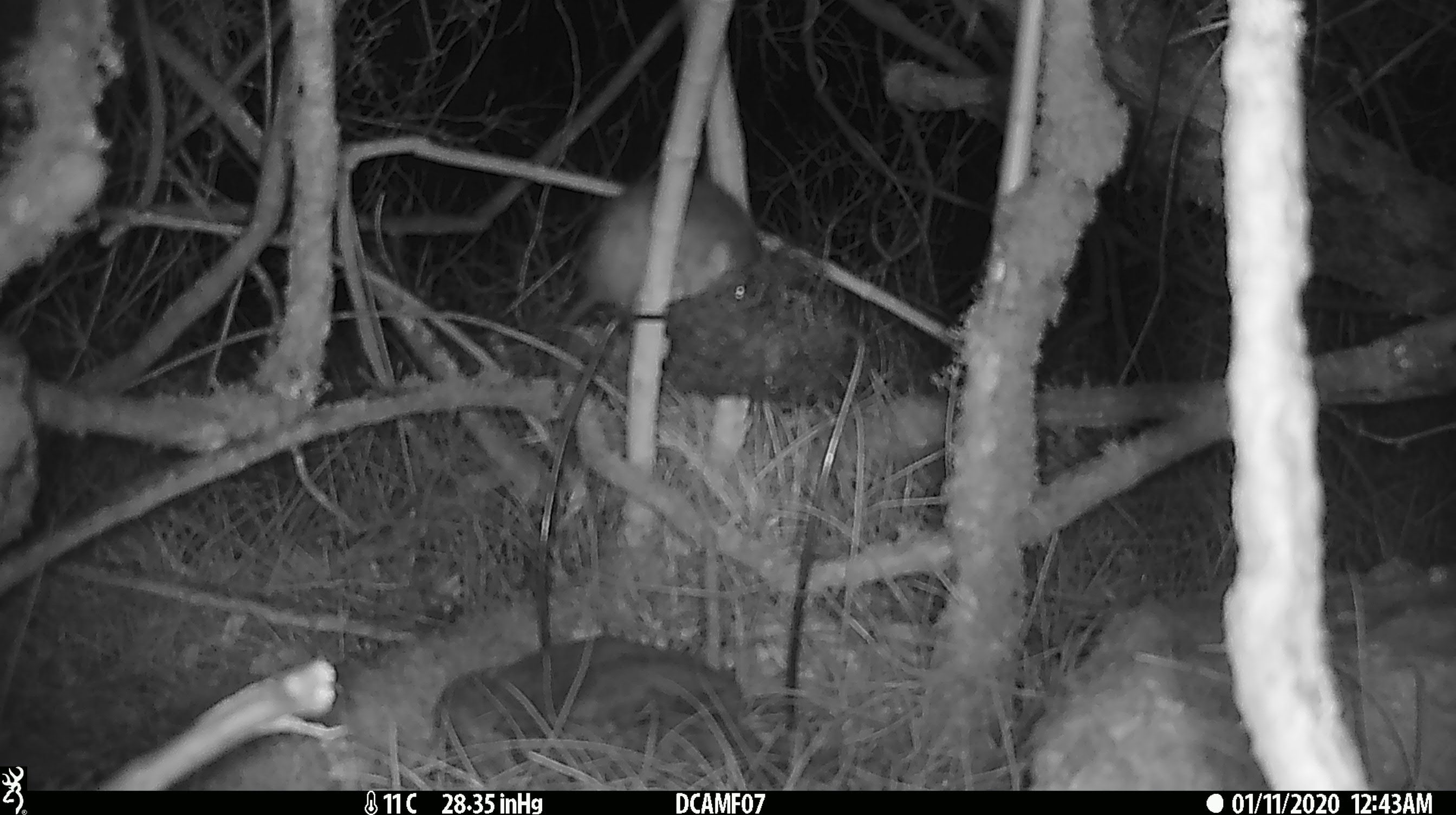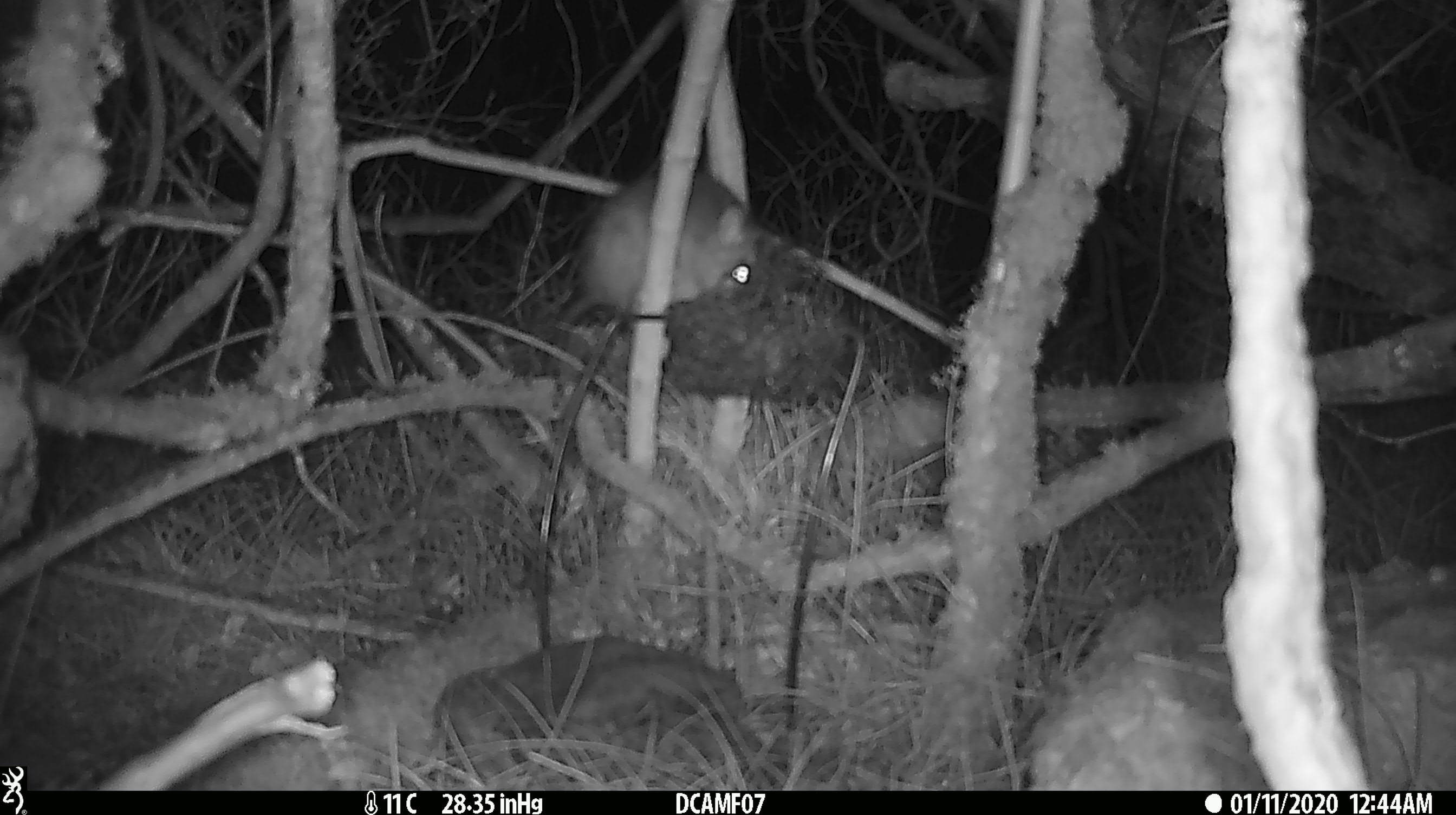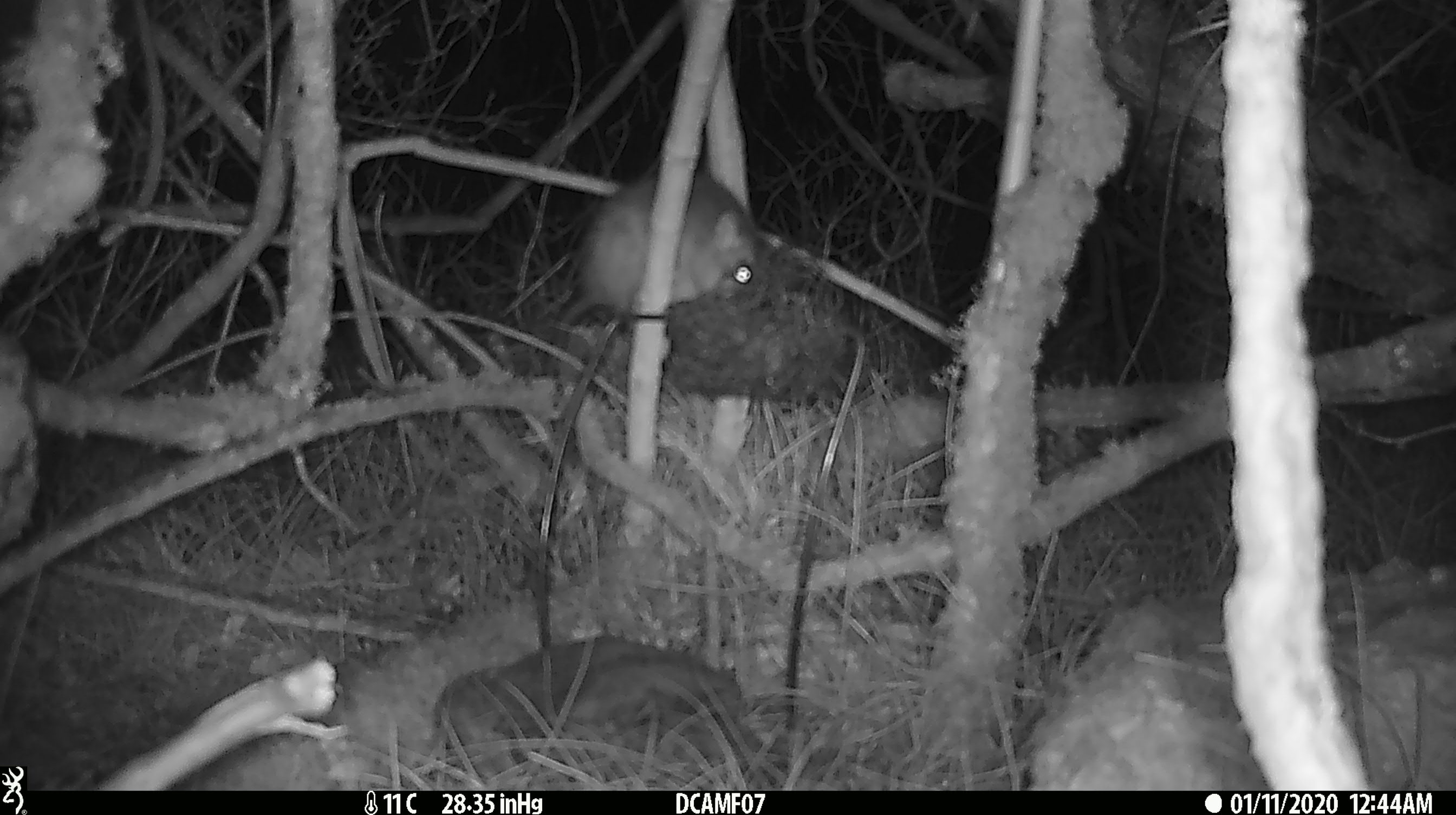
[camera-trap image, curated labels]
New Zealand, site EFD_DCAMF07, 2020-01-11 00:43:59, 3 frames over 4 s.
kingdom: Animalia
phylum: Chordata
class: Mammalia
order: Rodentia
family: Muridae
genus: Rattus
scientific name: Rattus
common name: rat